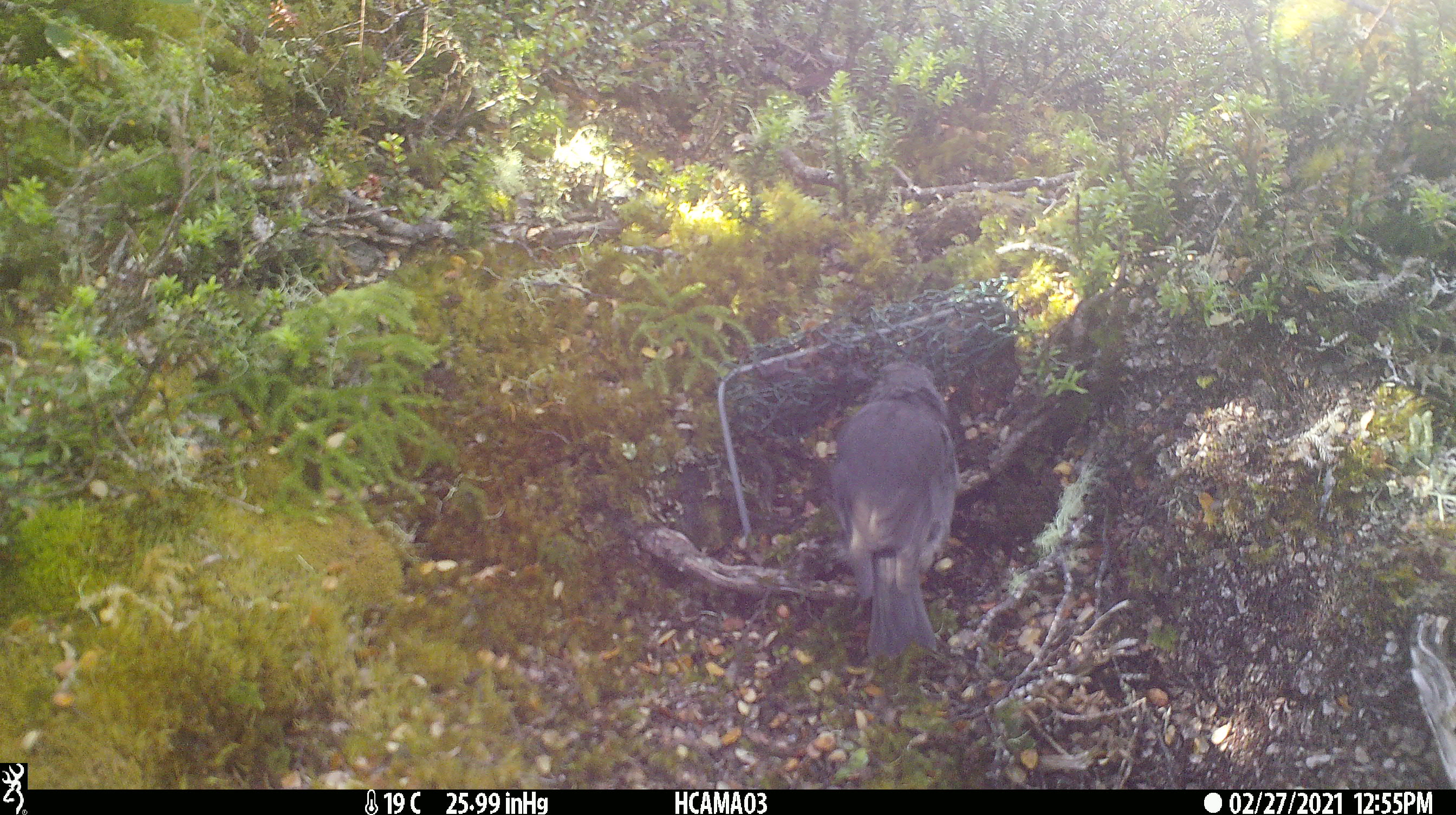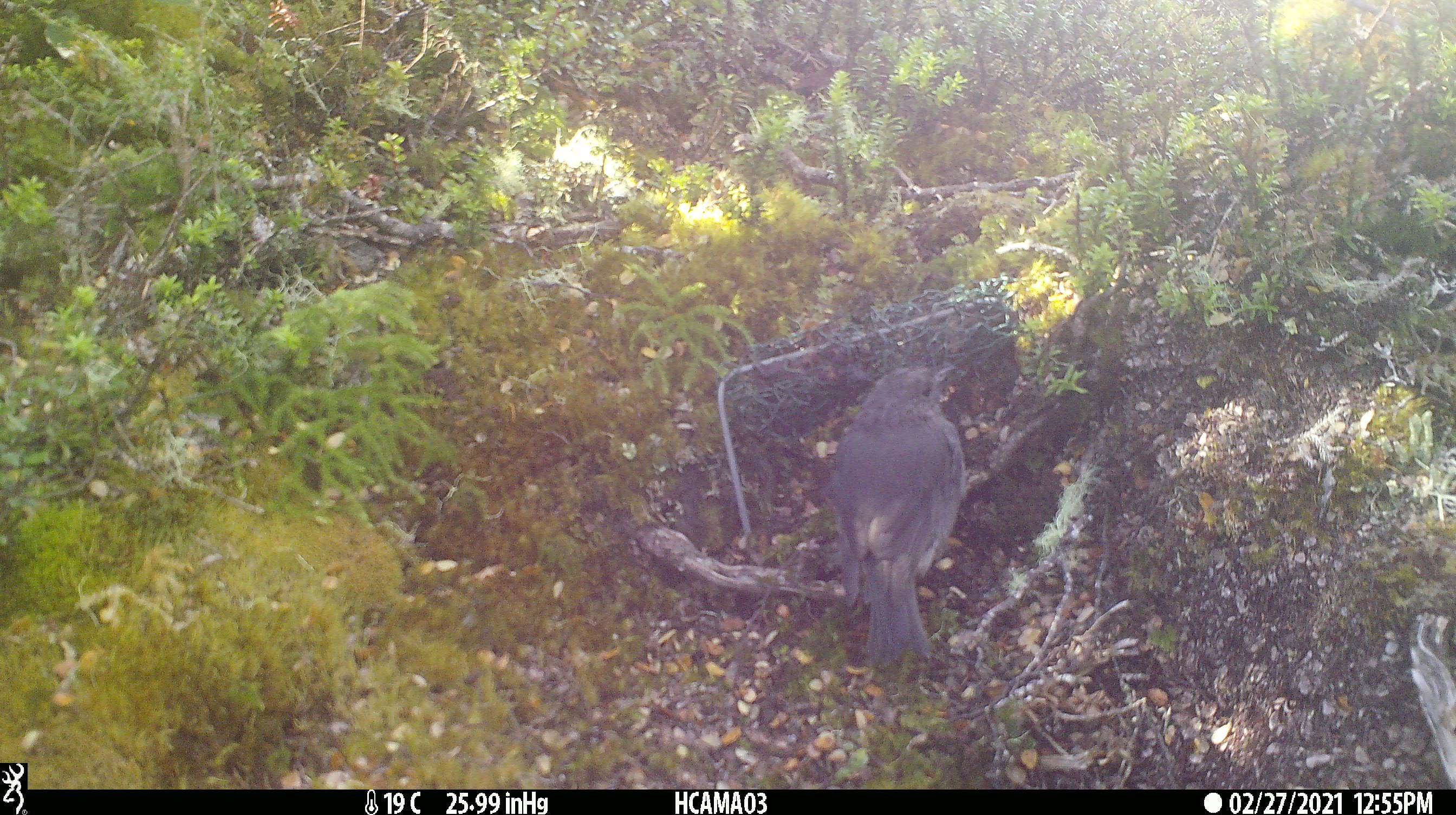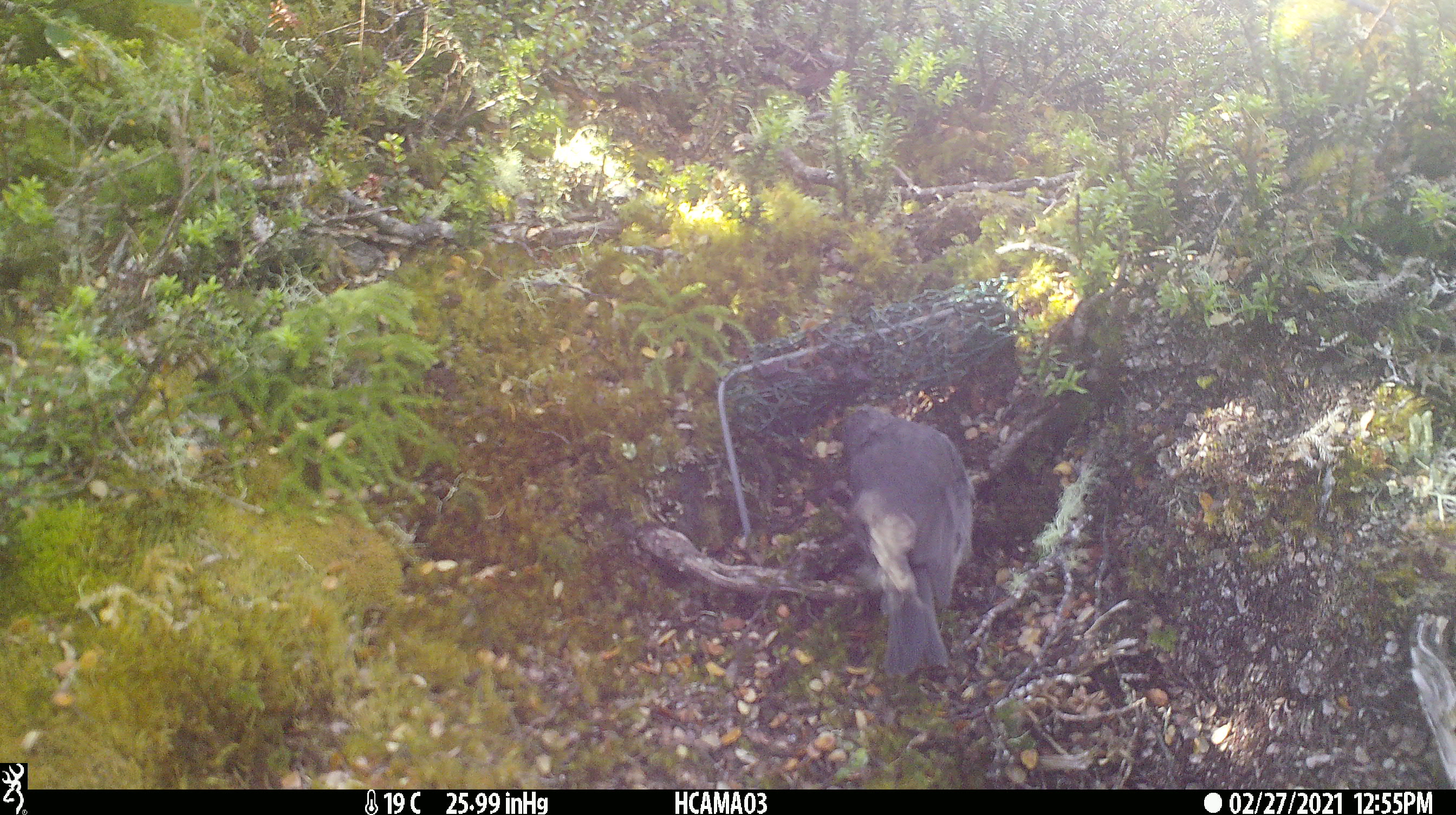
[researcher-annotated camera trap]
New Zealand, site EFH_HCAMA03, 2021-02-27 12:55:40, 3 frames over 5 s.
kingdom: Animalia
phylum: Chordata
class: Aves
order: Passeriformes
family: Petroicidae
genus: Petroica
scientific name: Petroica australis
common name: new zealand robin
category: robin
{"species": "robin (new zealand robin) (Petroica australis)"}